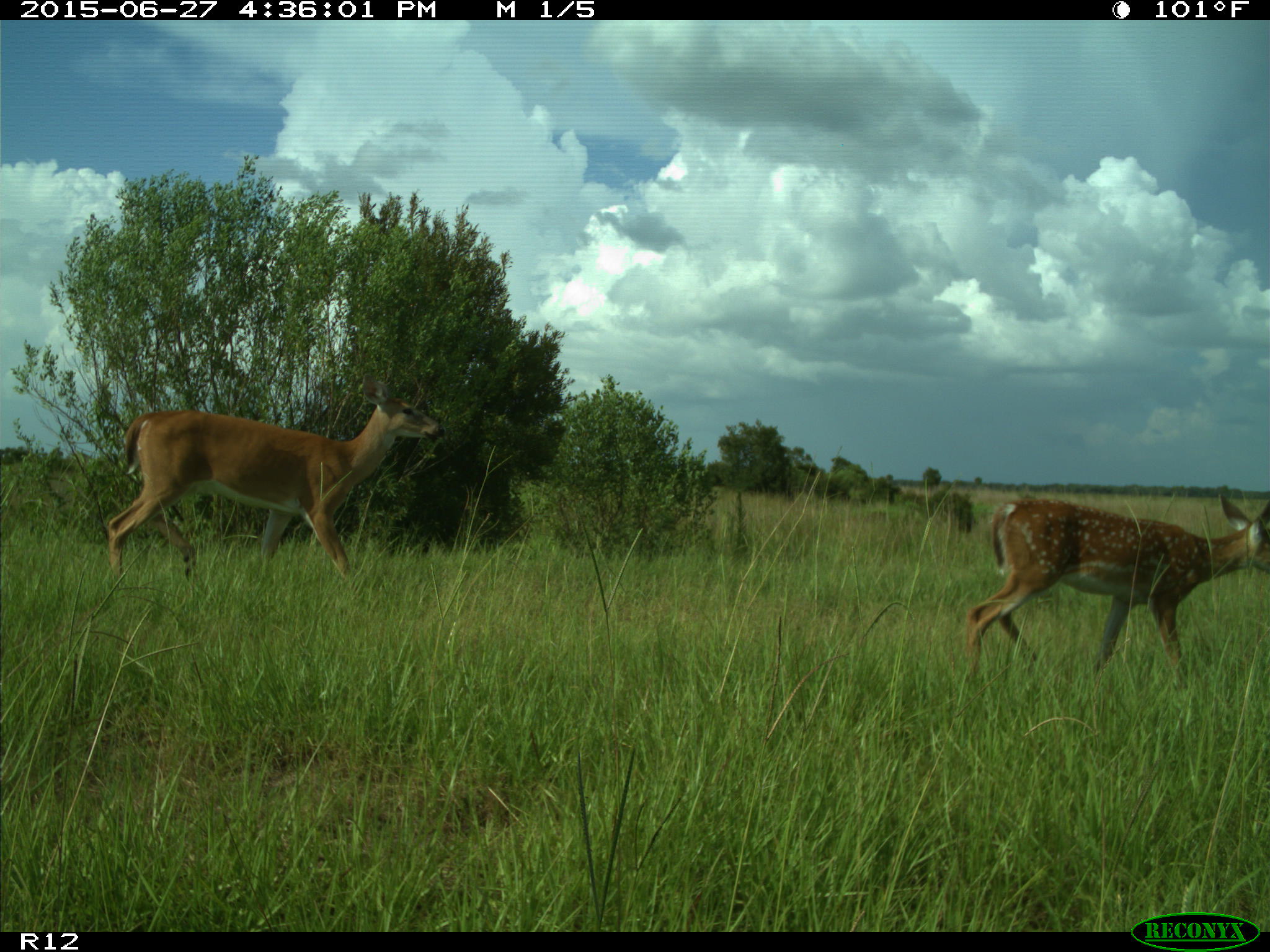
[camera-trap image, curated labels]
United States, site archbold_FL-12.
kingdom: Animalia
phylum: Chordata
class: Mammalia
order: Artiodactyla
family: Cervidae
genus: Odocoileus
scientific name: Odocoileus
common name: deer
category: unidentified deer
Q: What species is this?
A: Unidentified deer (deer) (Odocoileus).